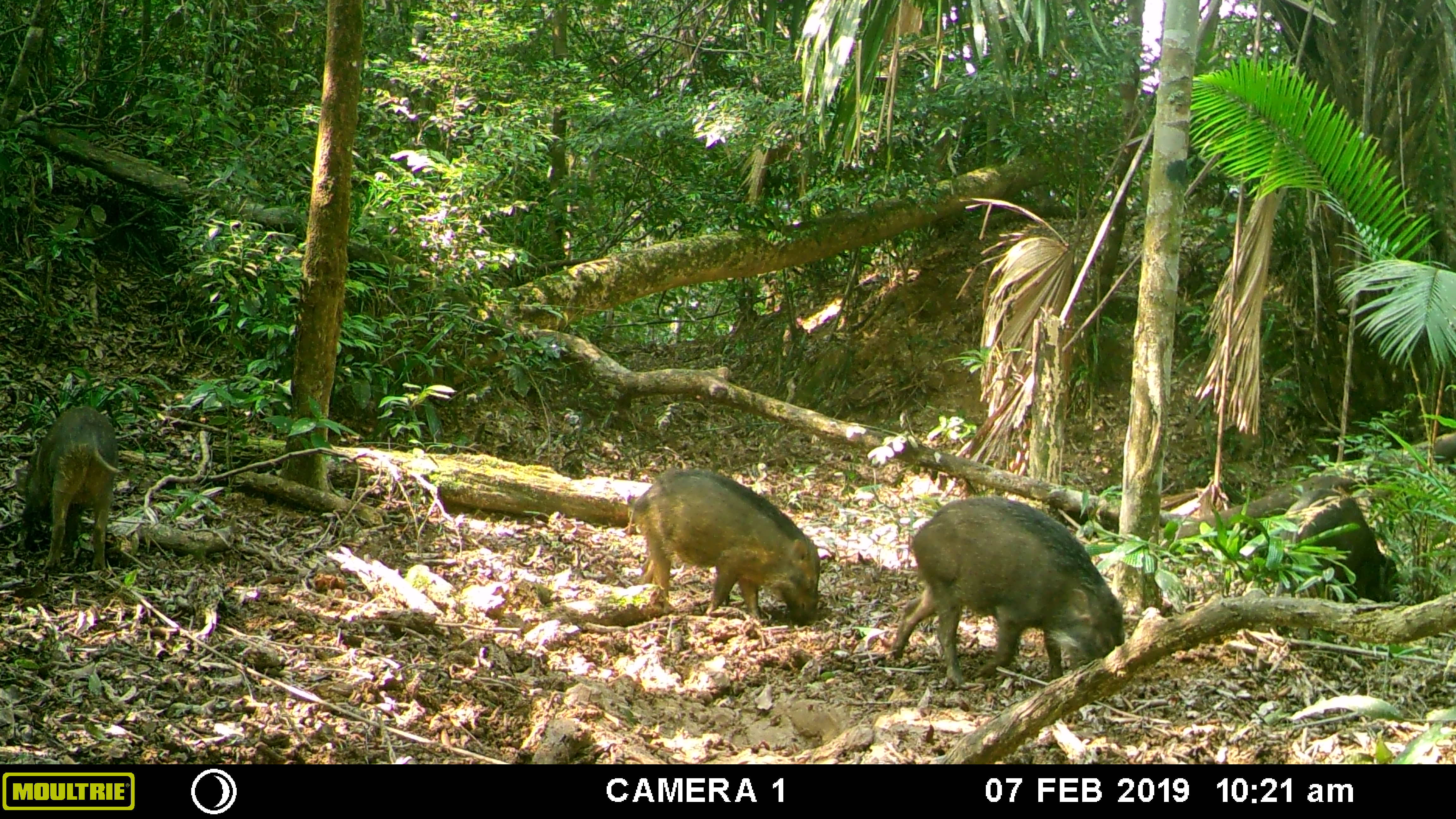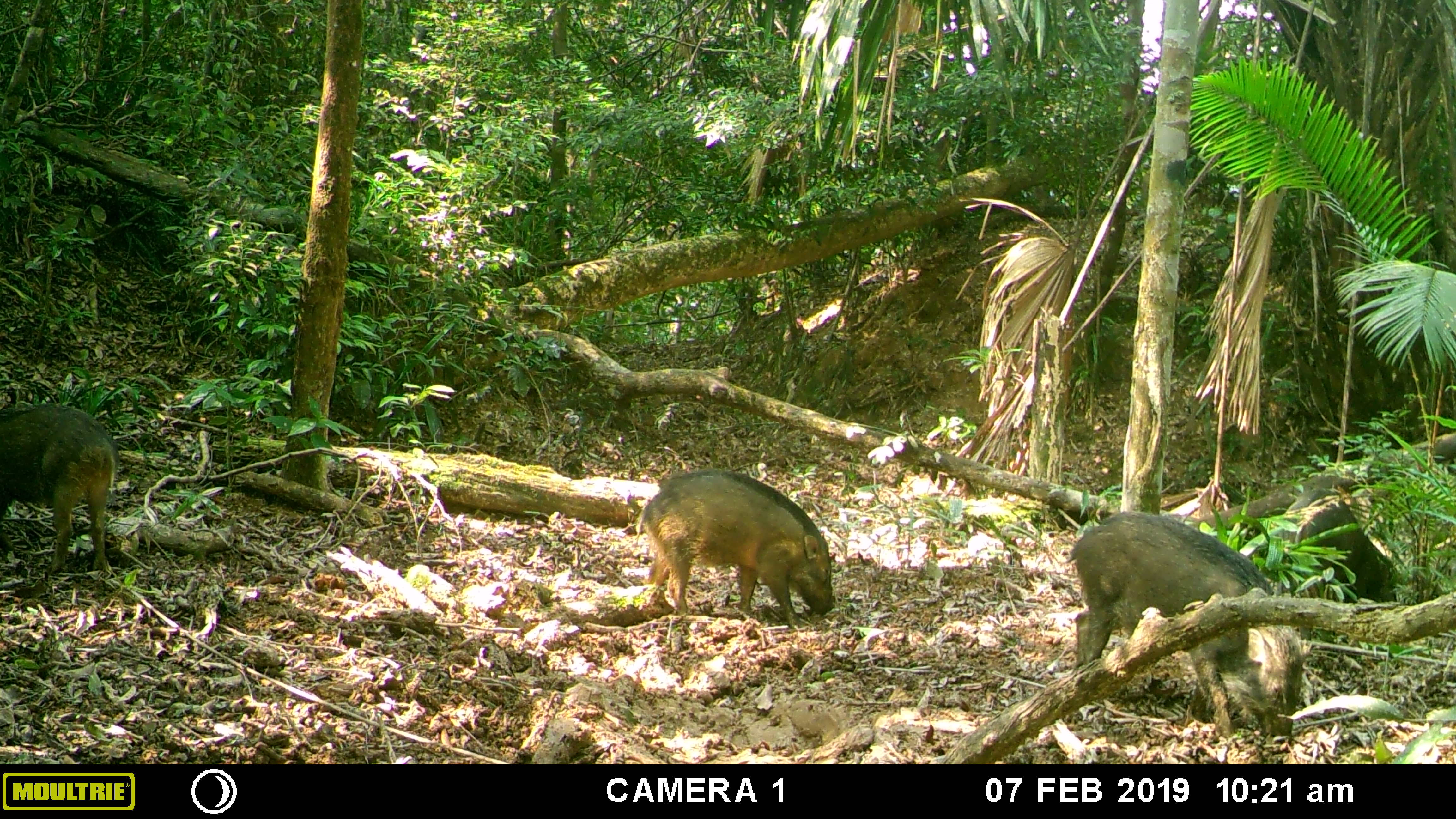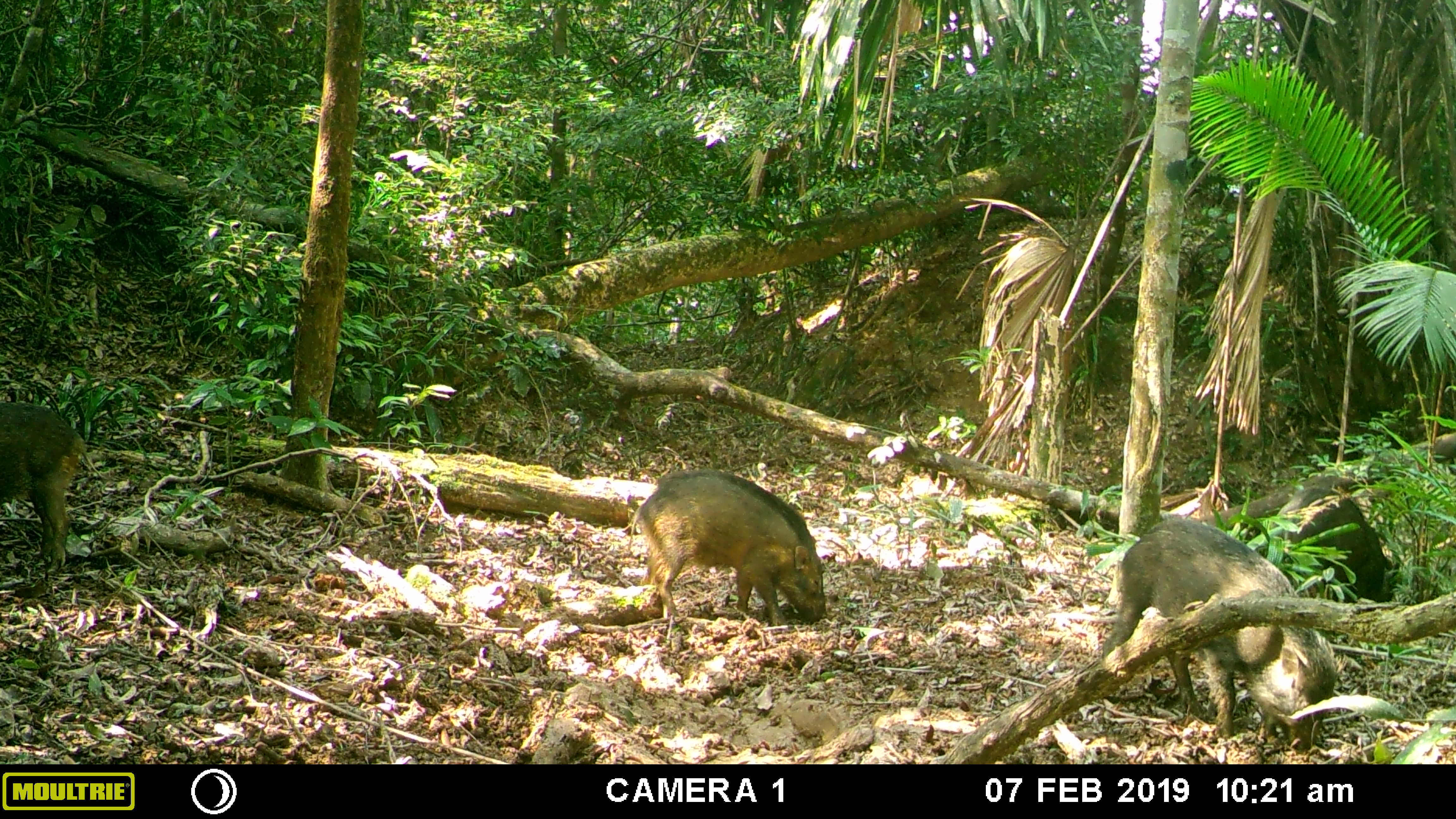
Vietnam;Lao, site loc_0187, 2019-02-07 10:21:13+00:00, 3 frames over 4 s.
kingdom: Animalia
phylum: Chordata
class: Mammalia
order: Artiodactyla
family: Suidae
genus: Sus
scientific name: Sus scrofa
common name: eurasian wild pig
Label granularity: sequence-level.